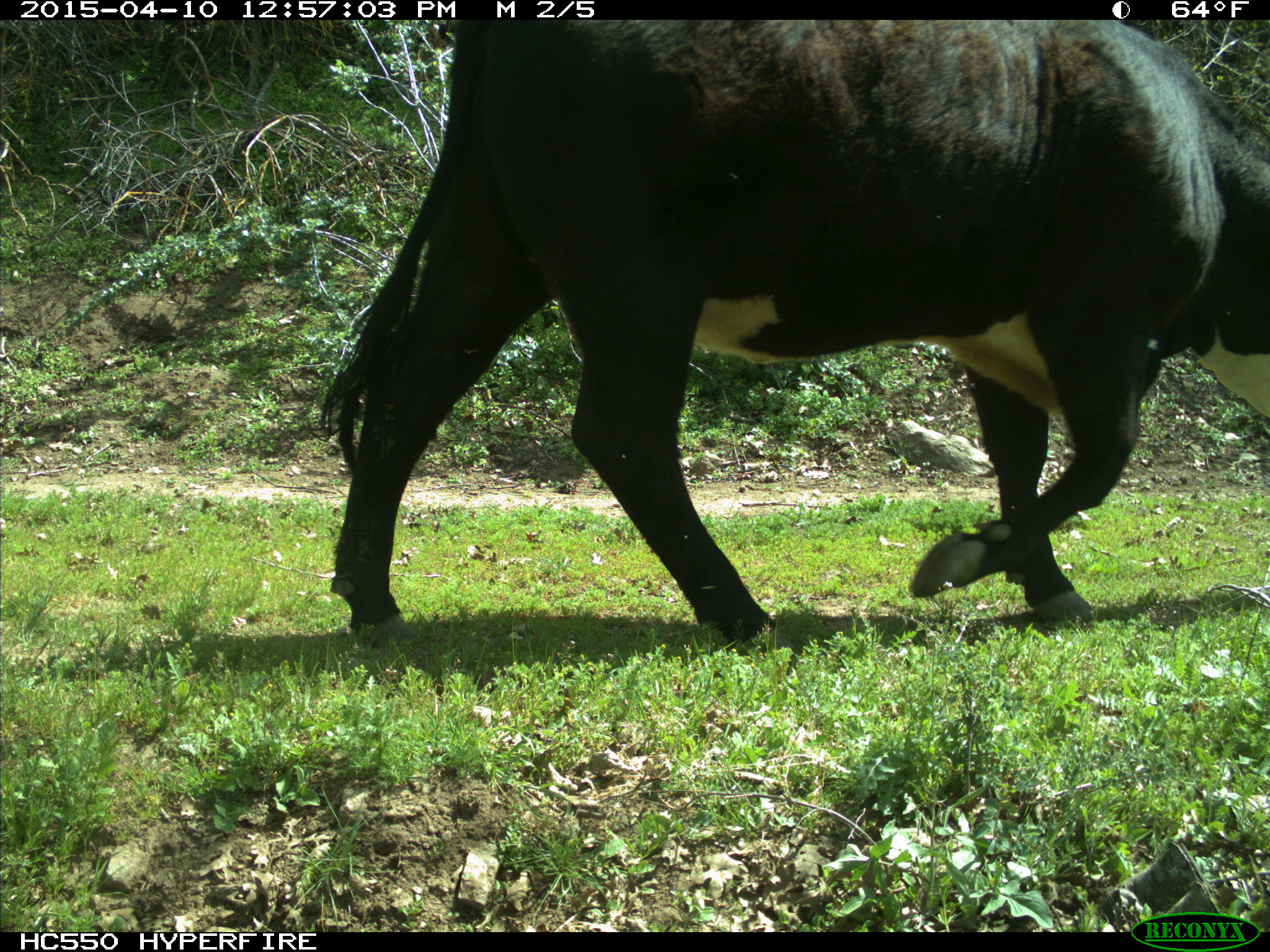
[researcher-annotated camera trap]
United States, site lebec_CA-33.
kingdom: Animalia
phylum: Chordata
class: Mammalia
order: Artiodactyla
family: Bovidae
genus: Bos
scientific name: Bos taurus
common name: domestic cow